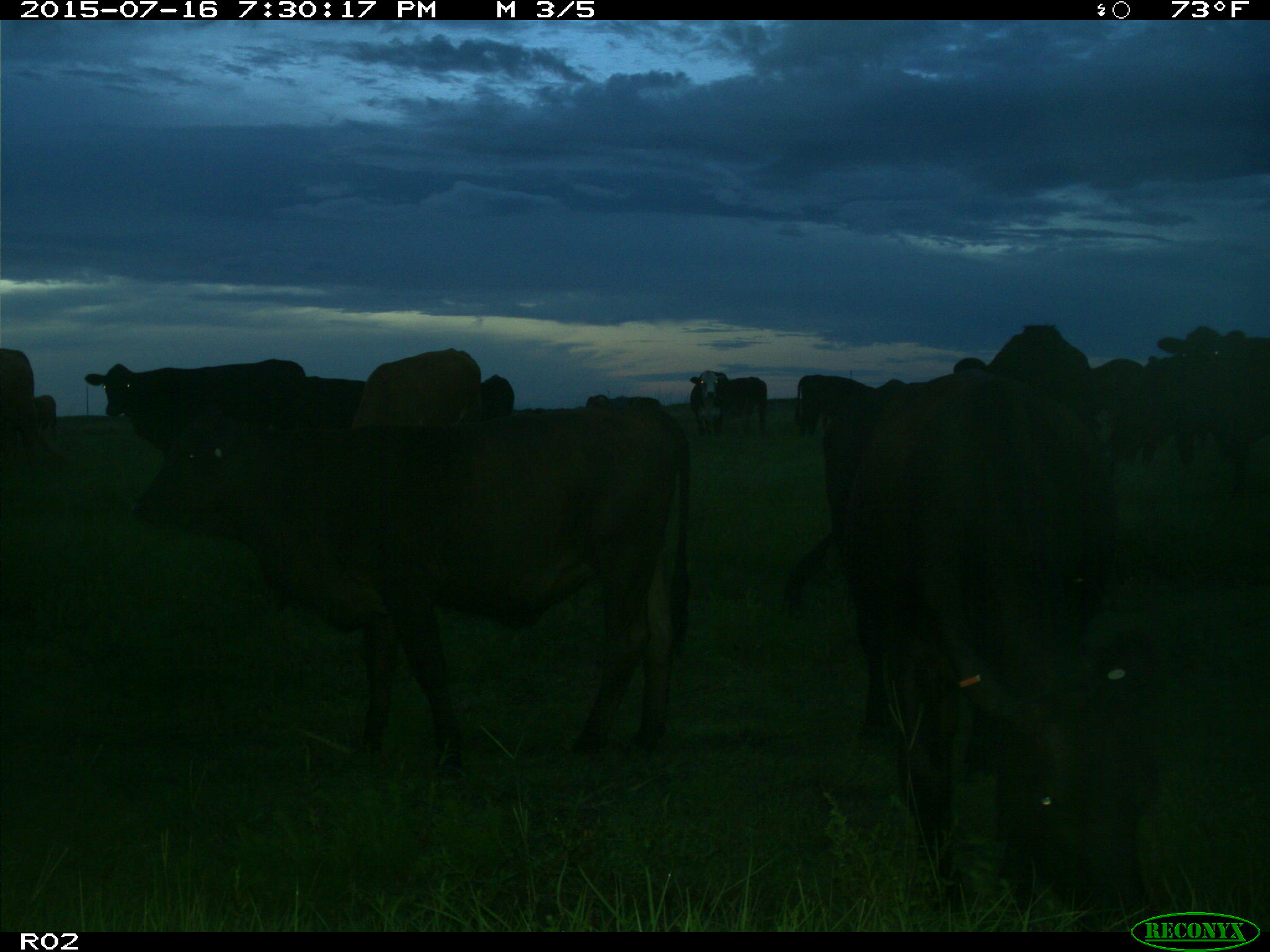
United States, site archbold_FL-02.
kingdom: Animalia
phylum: Chordata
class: Mammalia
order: Artiodactyla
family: Bovidae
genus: Bos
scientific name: Bos taurus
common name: domestic cow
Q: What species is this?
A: Bos taurus (domestic cow).